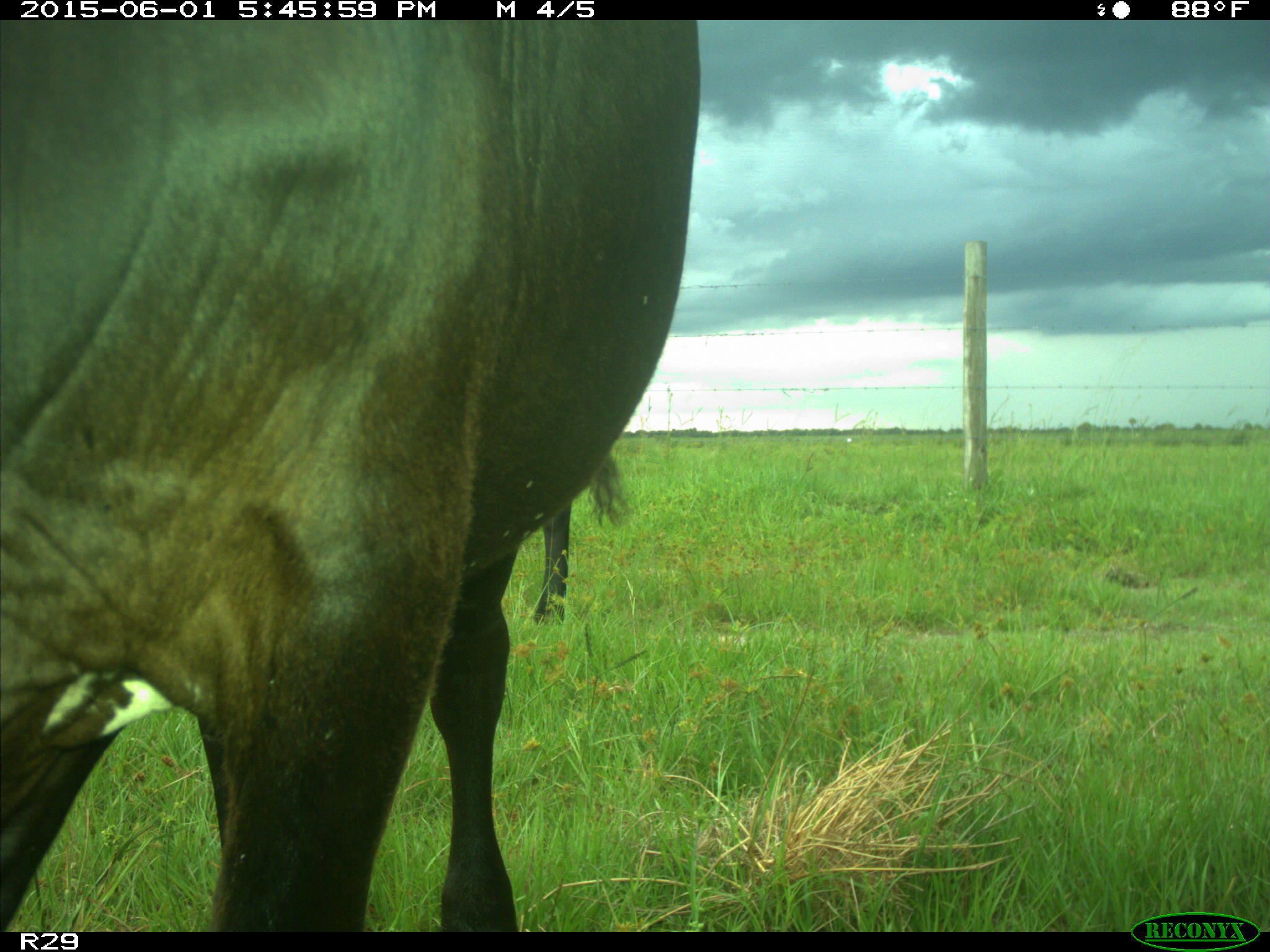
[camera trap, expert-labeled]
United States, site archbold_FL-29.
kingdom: Animalia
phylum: Chordata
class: Mammalia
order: Artiodactyla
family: Bovidae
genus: Bos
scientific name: Bos taurus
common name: domestic cow